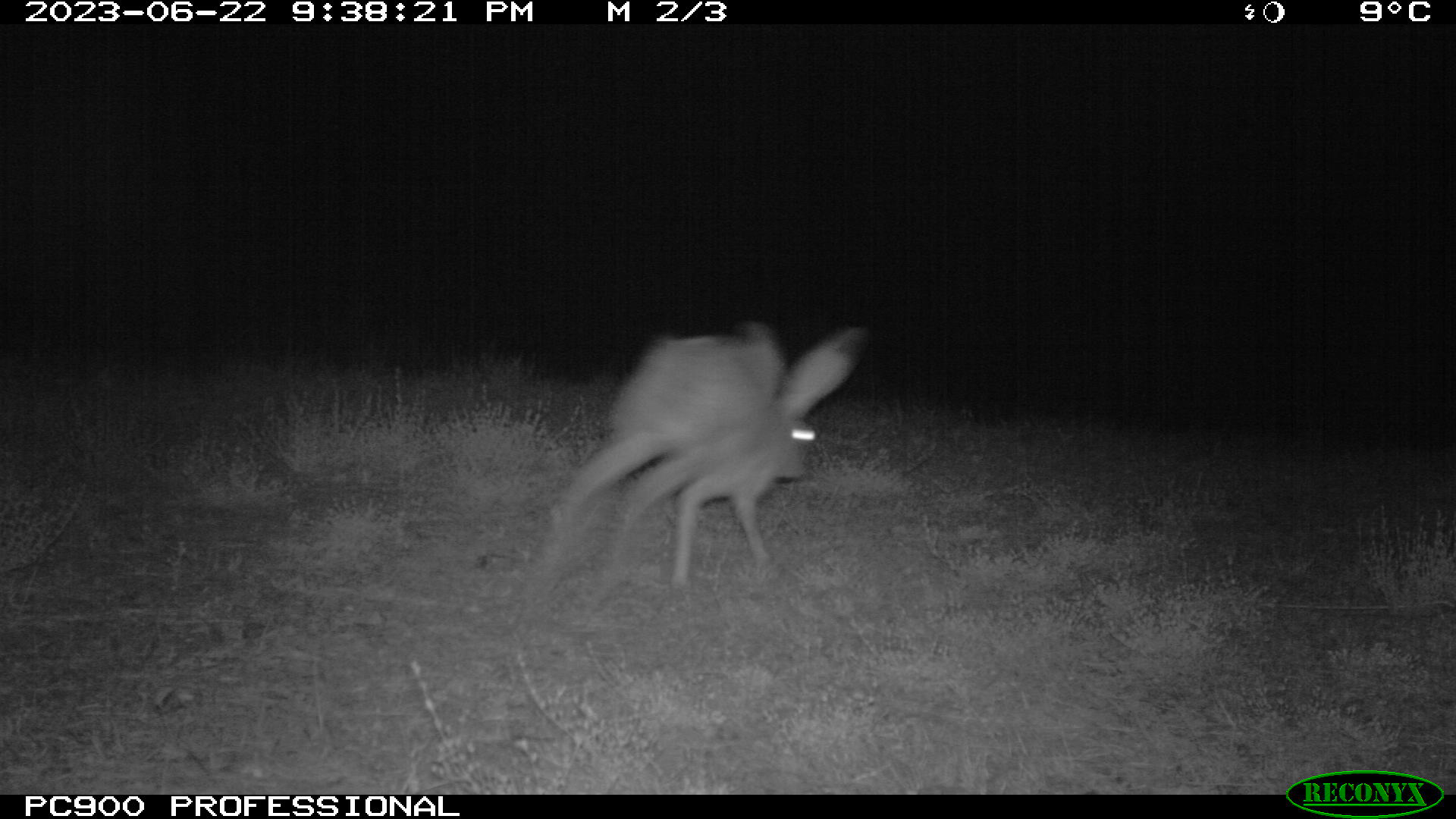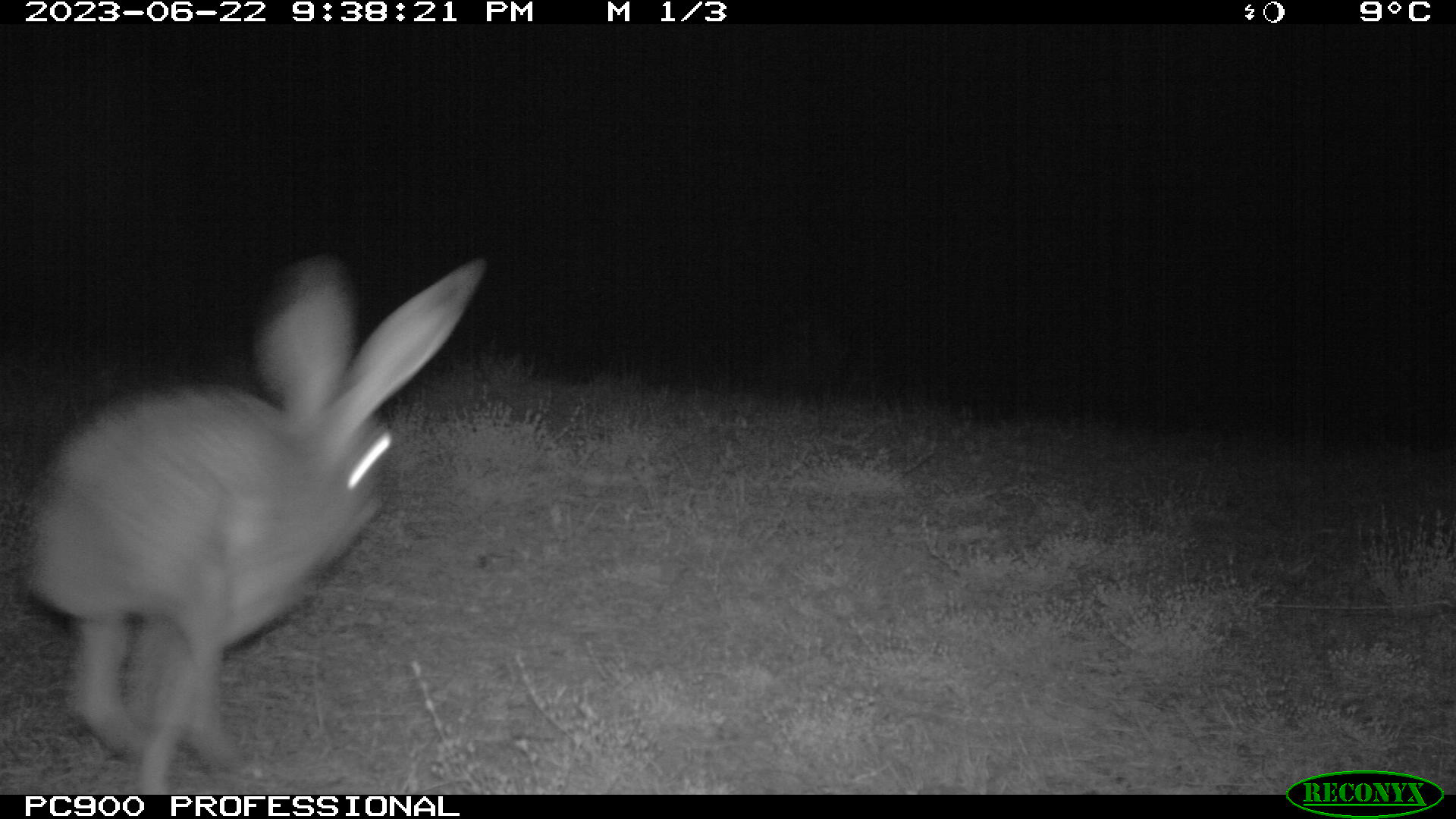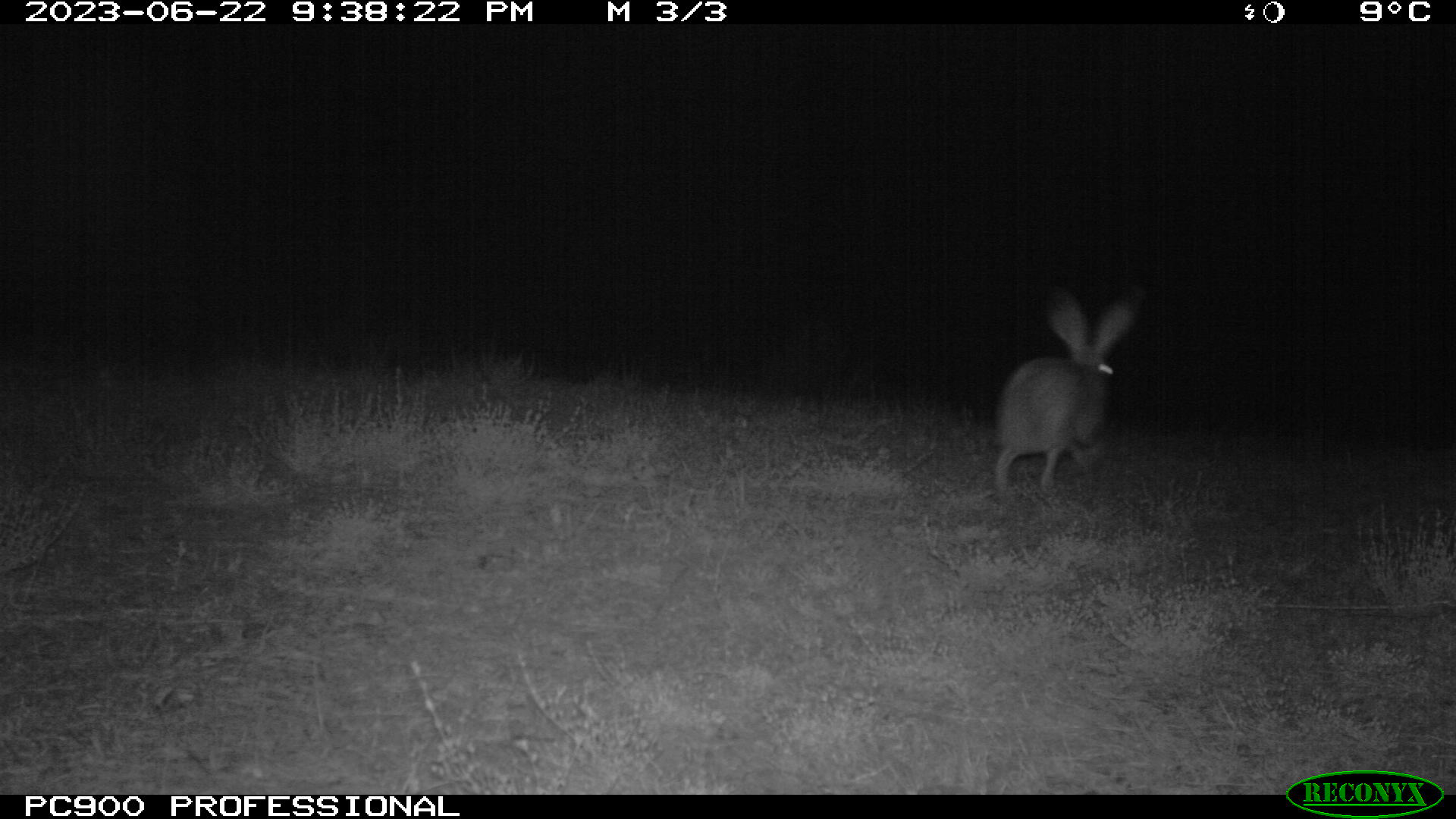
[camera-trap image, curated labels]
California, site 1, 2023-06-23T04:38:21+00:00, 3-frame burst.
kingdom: Animalia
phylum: Chordata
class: Mammalia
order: Lagomorpha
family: Leporidae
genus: Lepus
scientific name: Lepus californicus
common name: black-tailed jackrabbit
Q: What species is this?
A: Black-tailed jackrabbit (Lepus californicus).